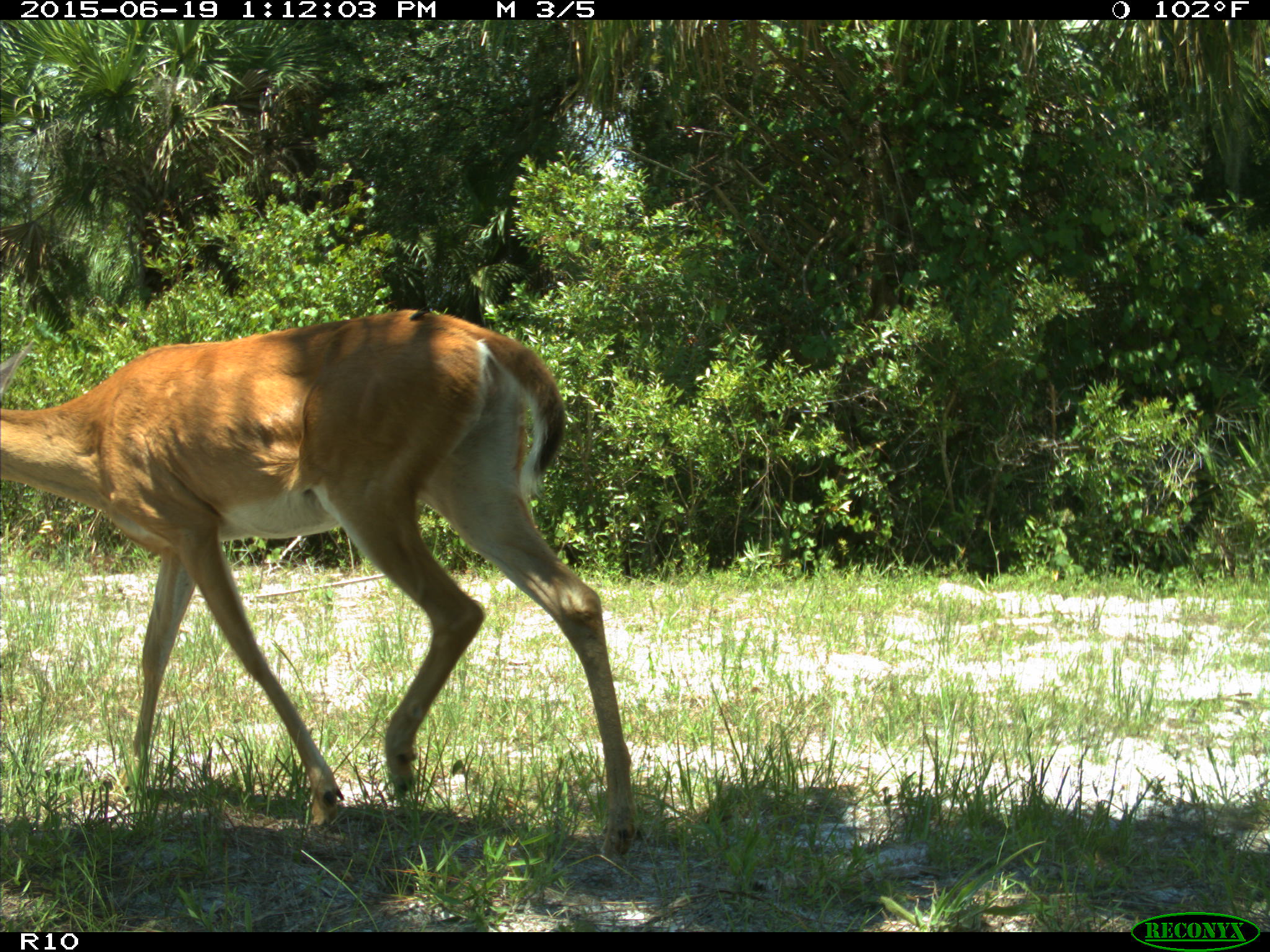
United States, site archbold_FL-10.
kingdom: Animalia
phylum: Chordata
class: Mammalia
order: Artiodactyla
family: Cervidae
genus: Odocoileus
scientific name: Odocoileus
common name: deer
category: unidentified deer